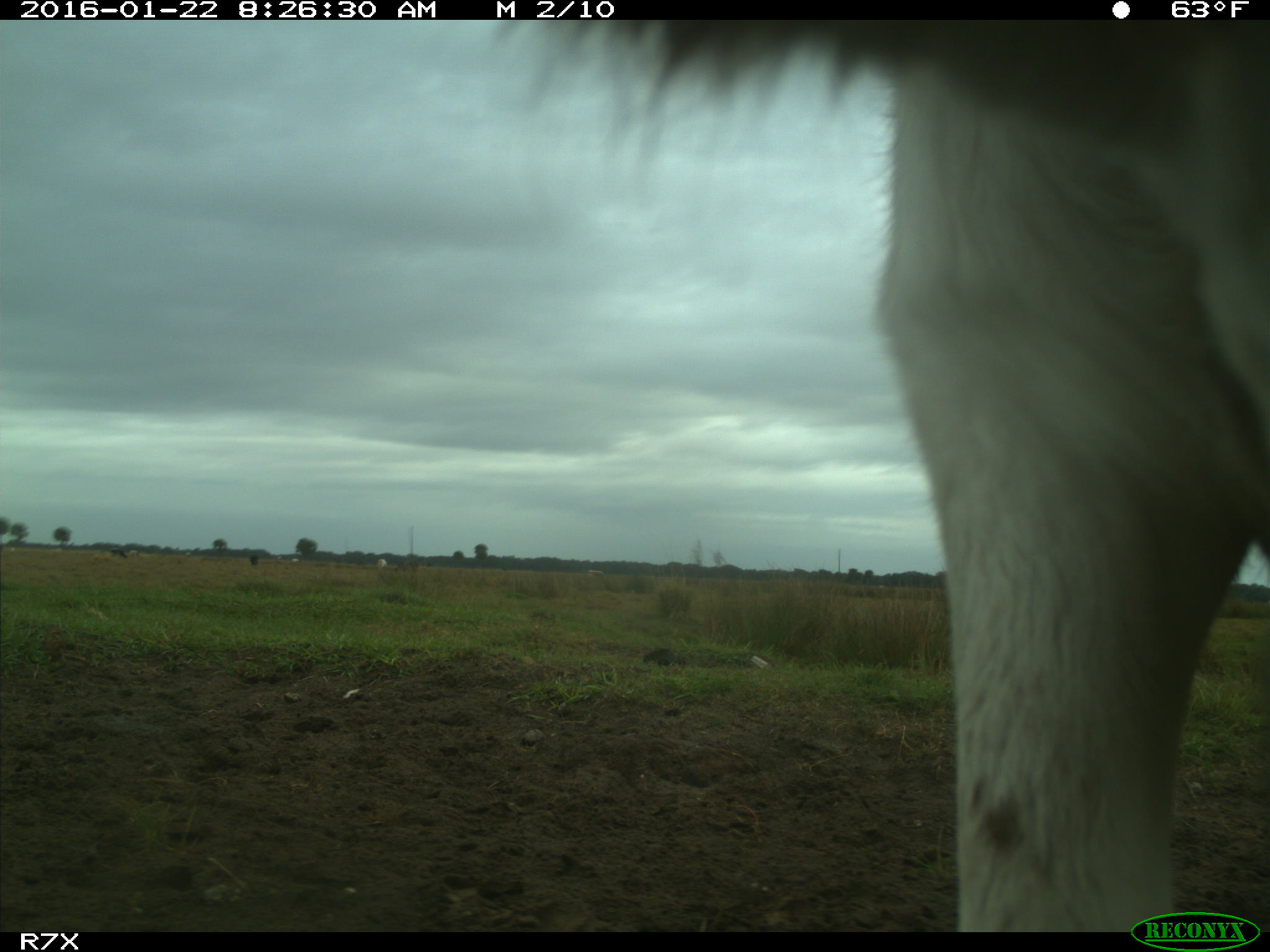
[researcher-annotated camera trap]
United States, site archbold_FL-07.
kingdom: Animalia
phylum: Chordata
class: Mammalia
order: Artiodactyla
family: Bovidae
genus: Bos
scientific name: Bos taurus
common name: domestic cow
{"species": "Bos taurus (domestic cow)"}